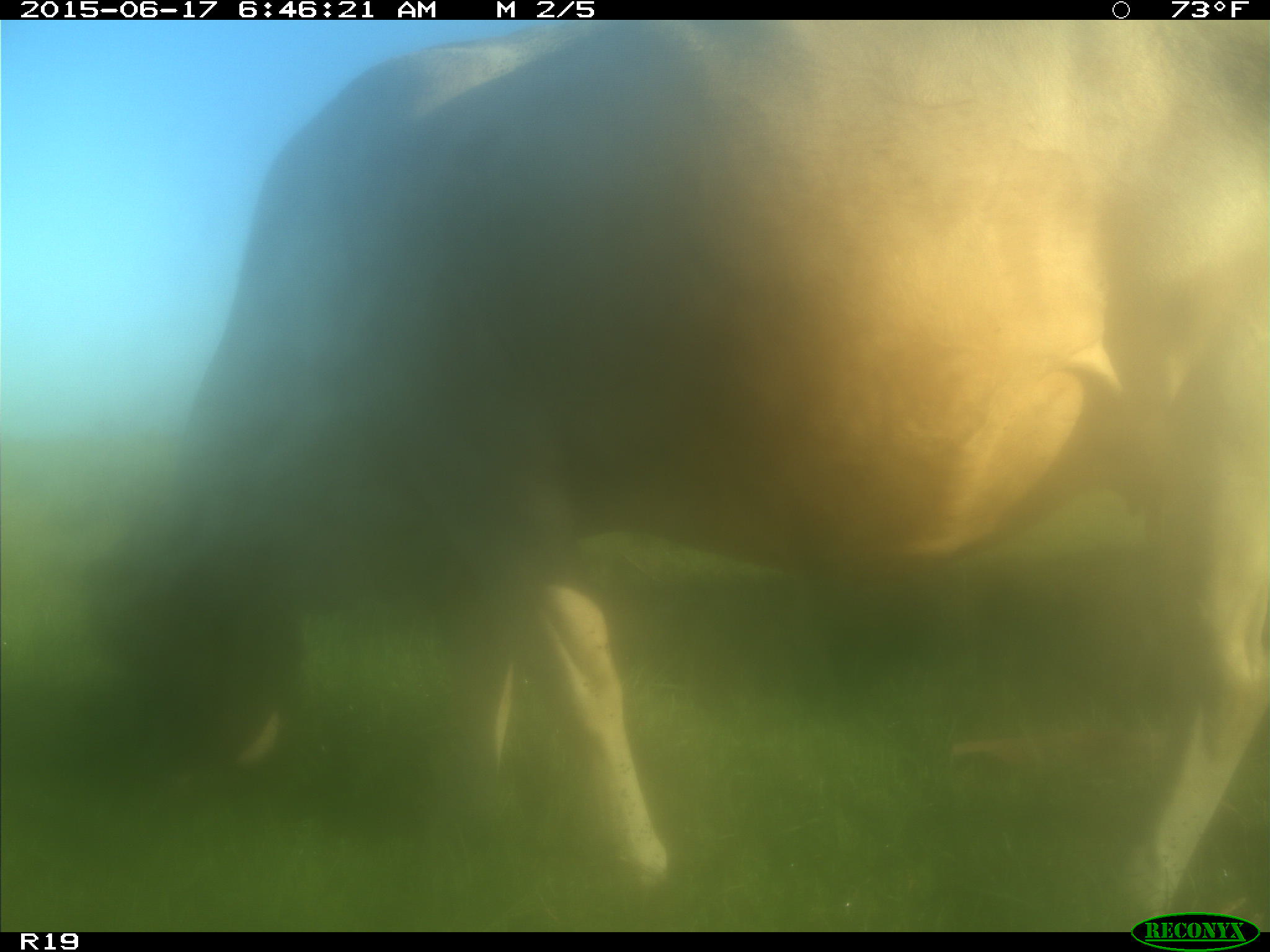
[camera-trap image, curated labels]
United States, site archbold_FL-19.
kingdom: Animalia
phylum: Chordata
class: Mammalia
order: Artiodactyla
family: Bovidae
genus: Bos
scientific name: Bos taurus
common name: domestic cow